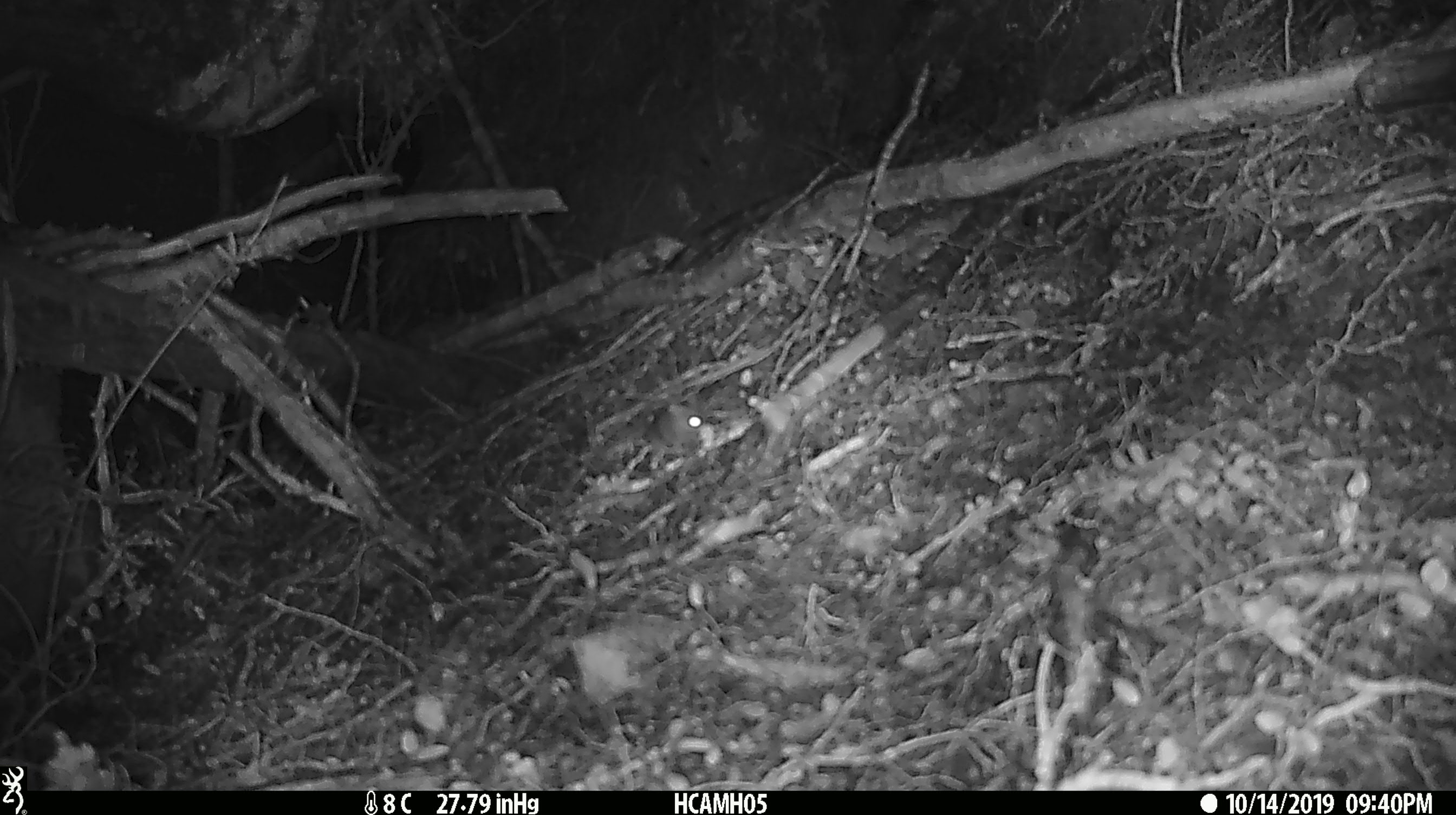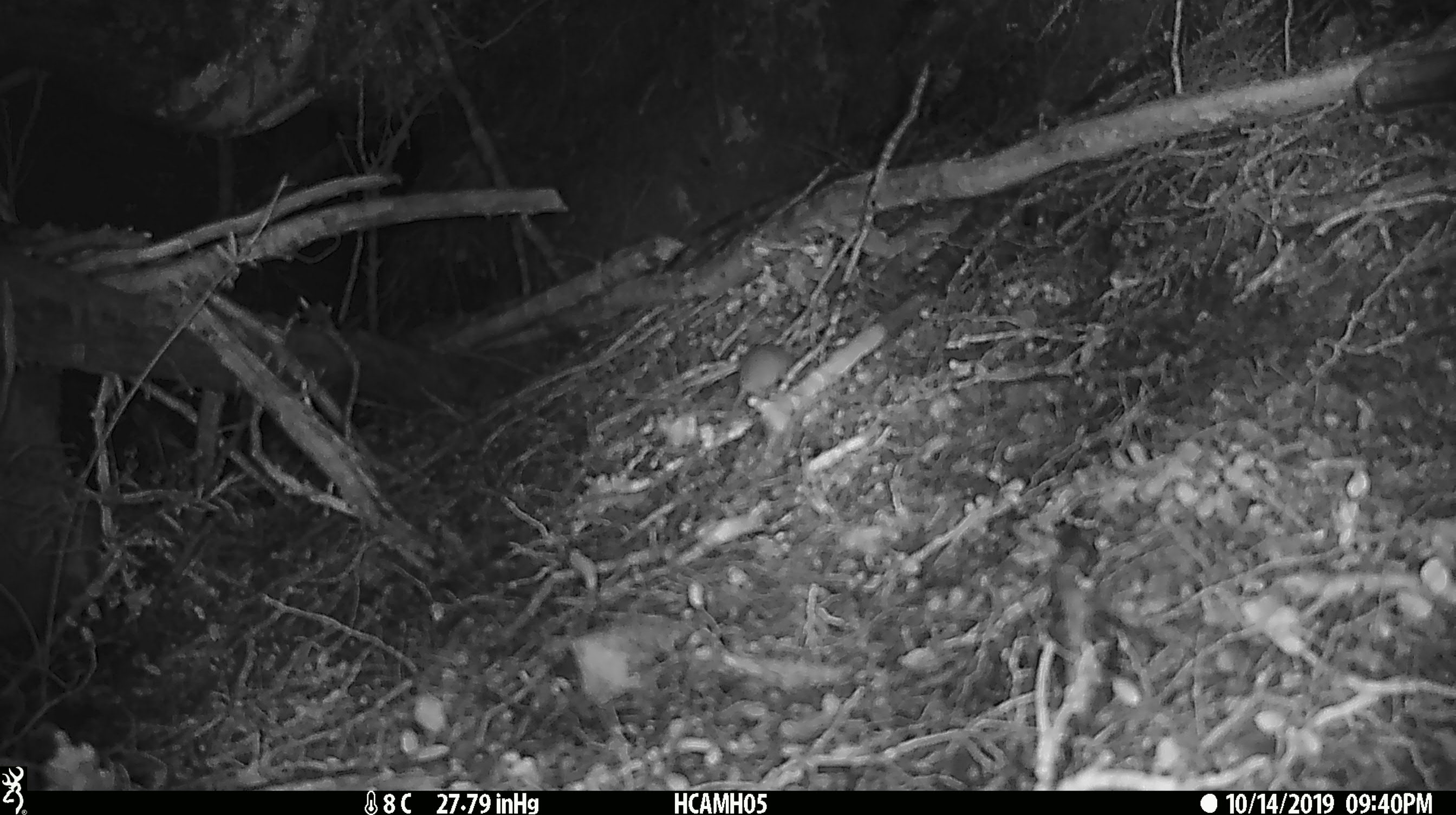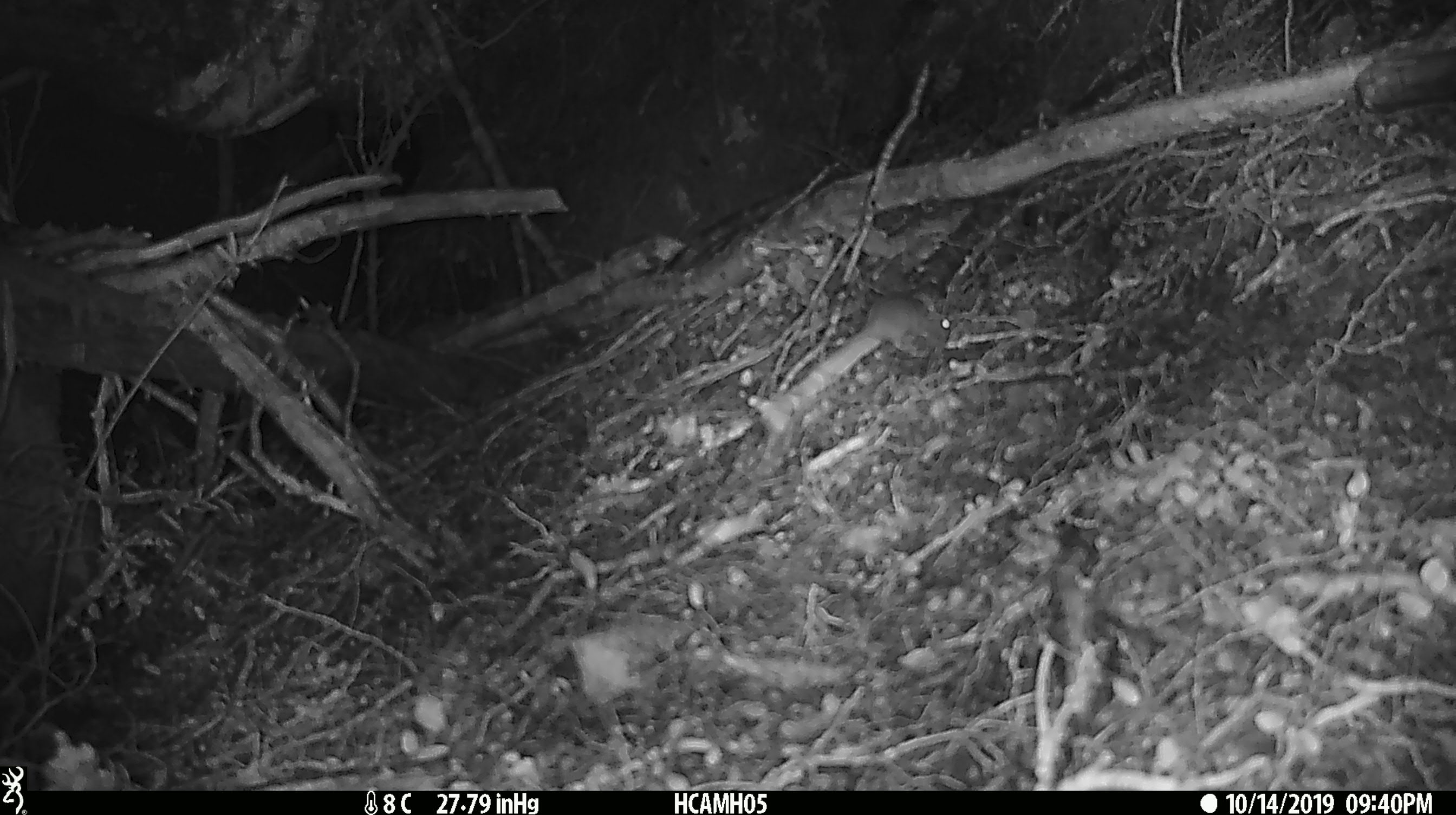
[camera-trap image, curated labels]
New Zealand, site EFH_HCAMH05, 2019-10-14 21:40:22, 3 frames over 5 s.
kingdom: Animalia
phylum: Chordata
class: Mammalia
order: Rodentia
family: Muridae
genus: Mus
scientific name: Mus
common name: mouse